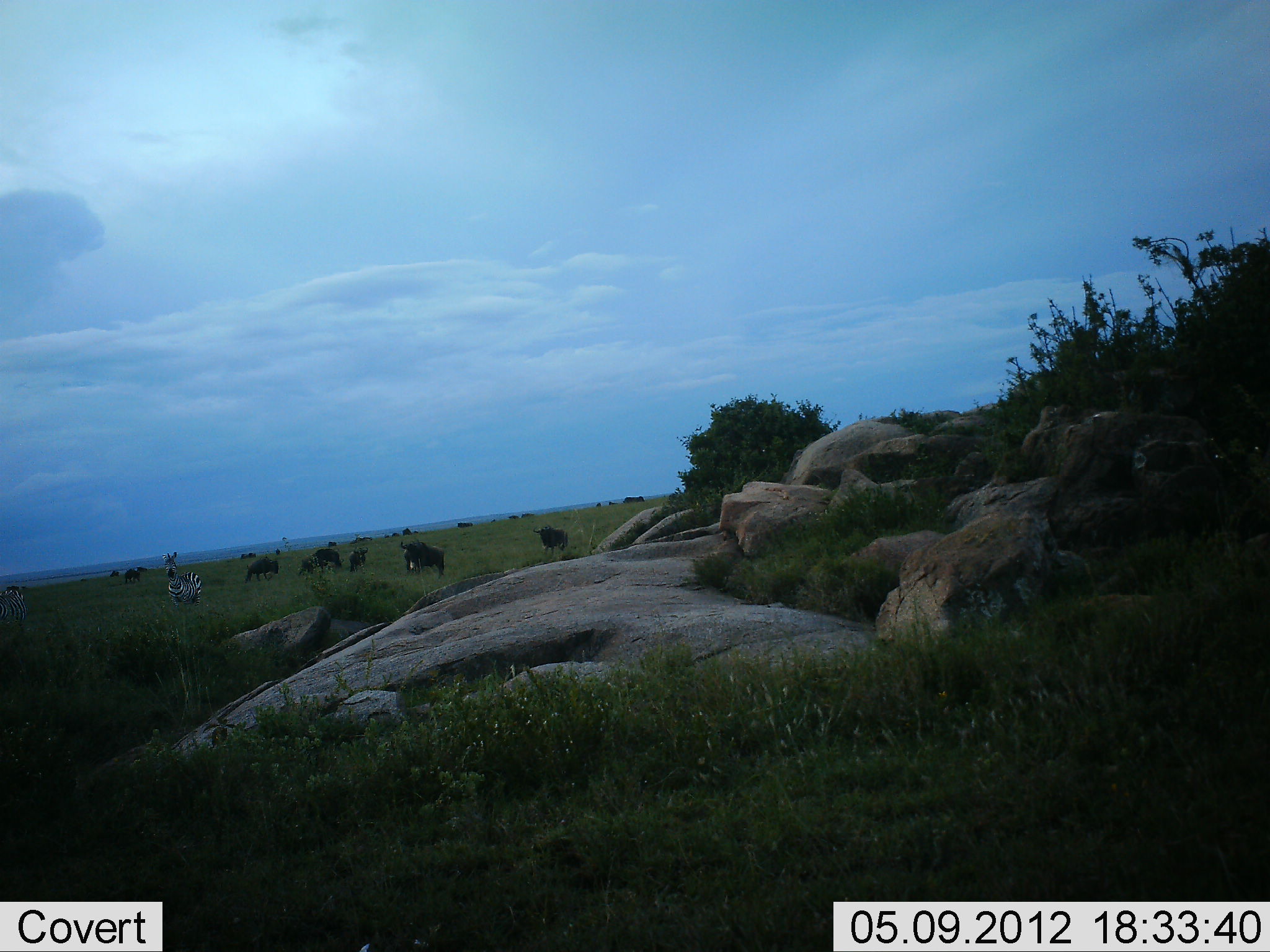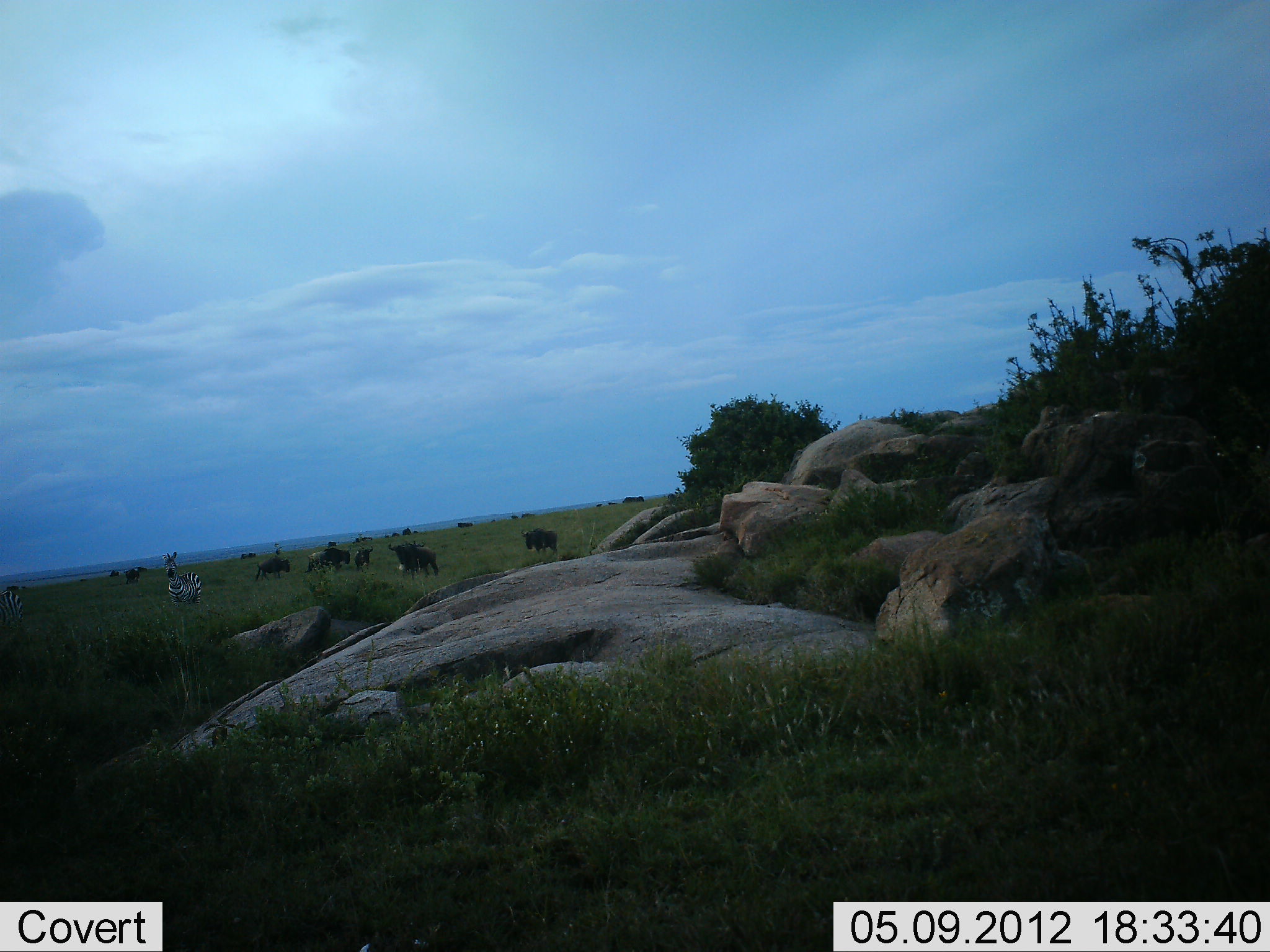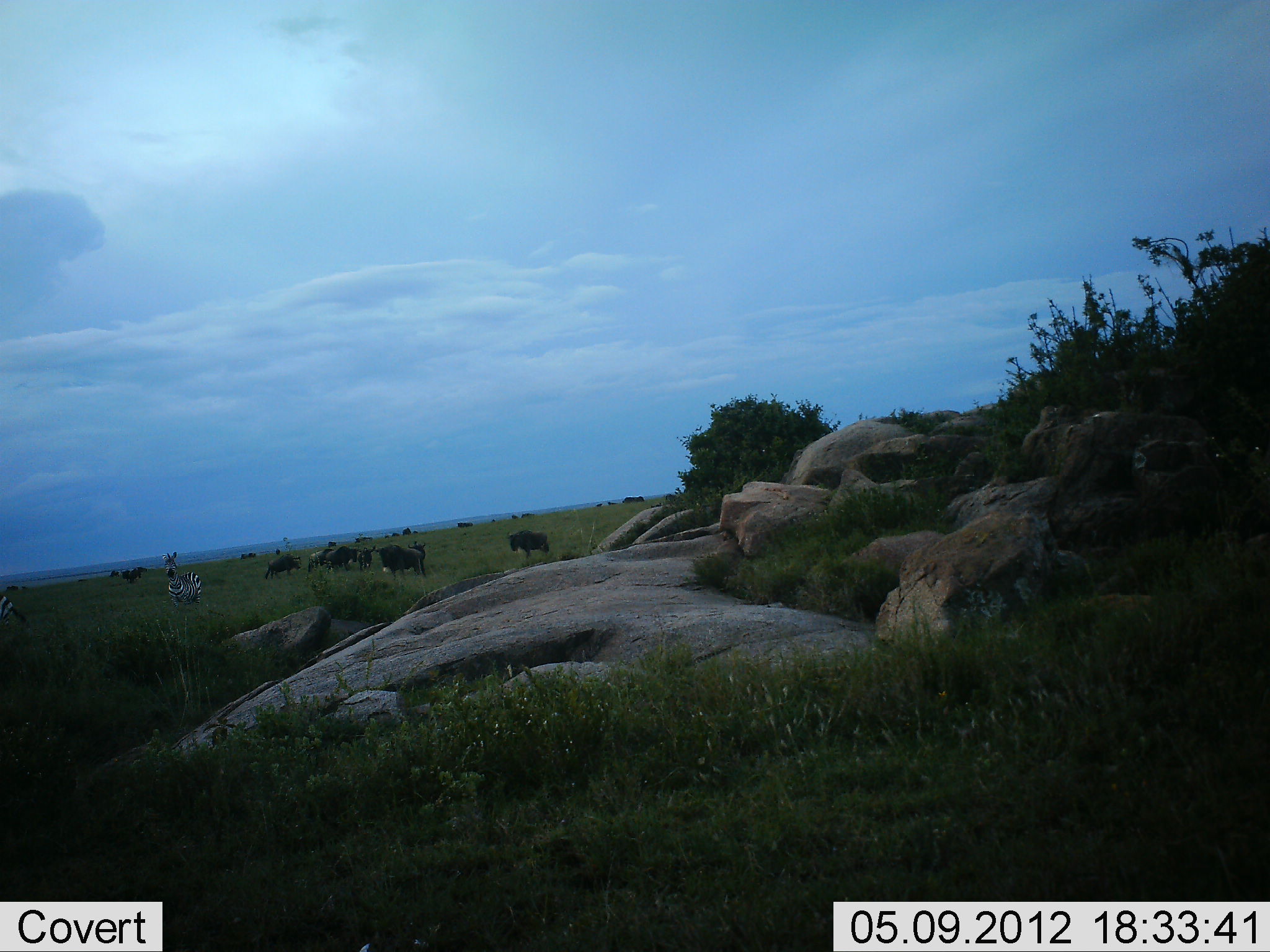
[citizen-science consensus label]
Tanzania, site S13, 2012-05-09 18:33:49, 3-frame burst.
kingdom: Animalia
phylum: Chordata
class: Mammalia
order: Artiodactyla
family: Bovidae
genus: Connochaetes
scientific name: Connochaetes taurinus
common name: blue wildebeest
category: wildebeest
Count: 7.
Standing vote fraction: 36%.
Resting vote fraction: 0%.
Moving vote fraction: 100%.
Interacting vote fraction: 0%.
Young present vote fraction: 0%.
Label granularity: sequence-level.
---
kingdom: Animalia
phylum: Chordata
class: Mammalia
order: Perissodactyla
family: Equidae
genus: Equus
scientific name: Equus quagga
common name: plains zebra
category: zebra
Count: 2.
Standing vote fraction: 92%.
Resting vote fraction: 0%.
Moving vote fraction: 25%.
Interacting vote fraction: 0%.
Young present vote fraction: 0%.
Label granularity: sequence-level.